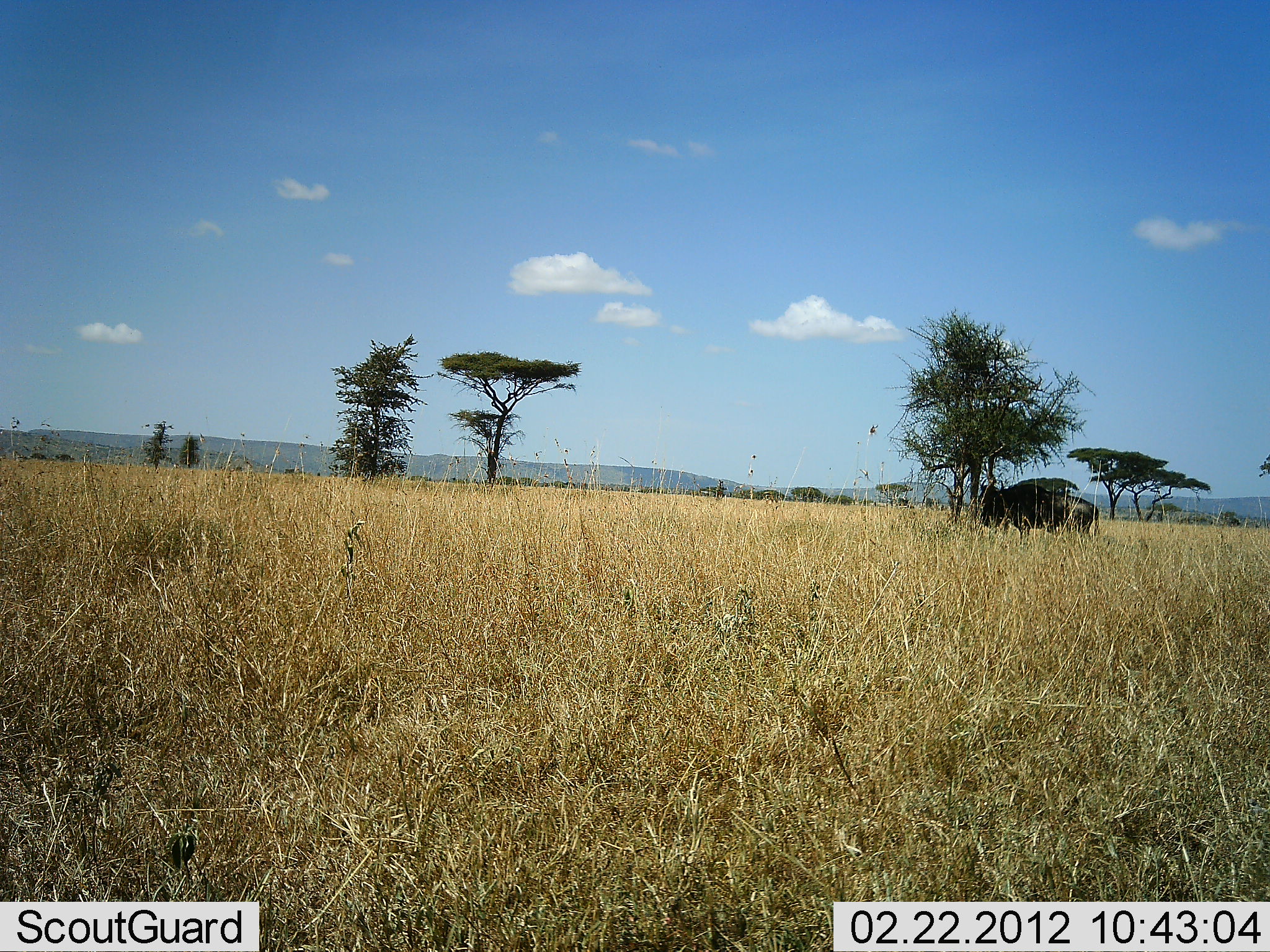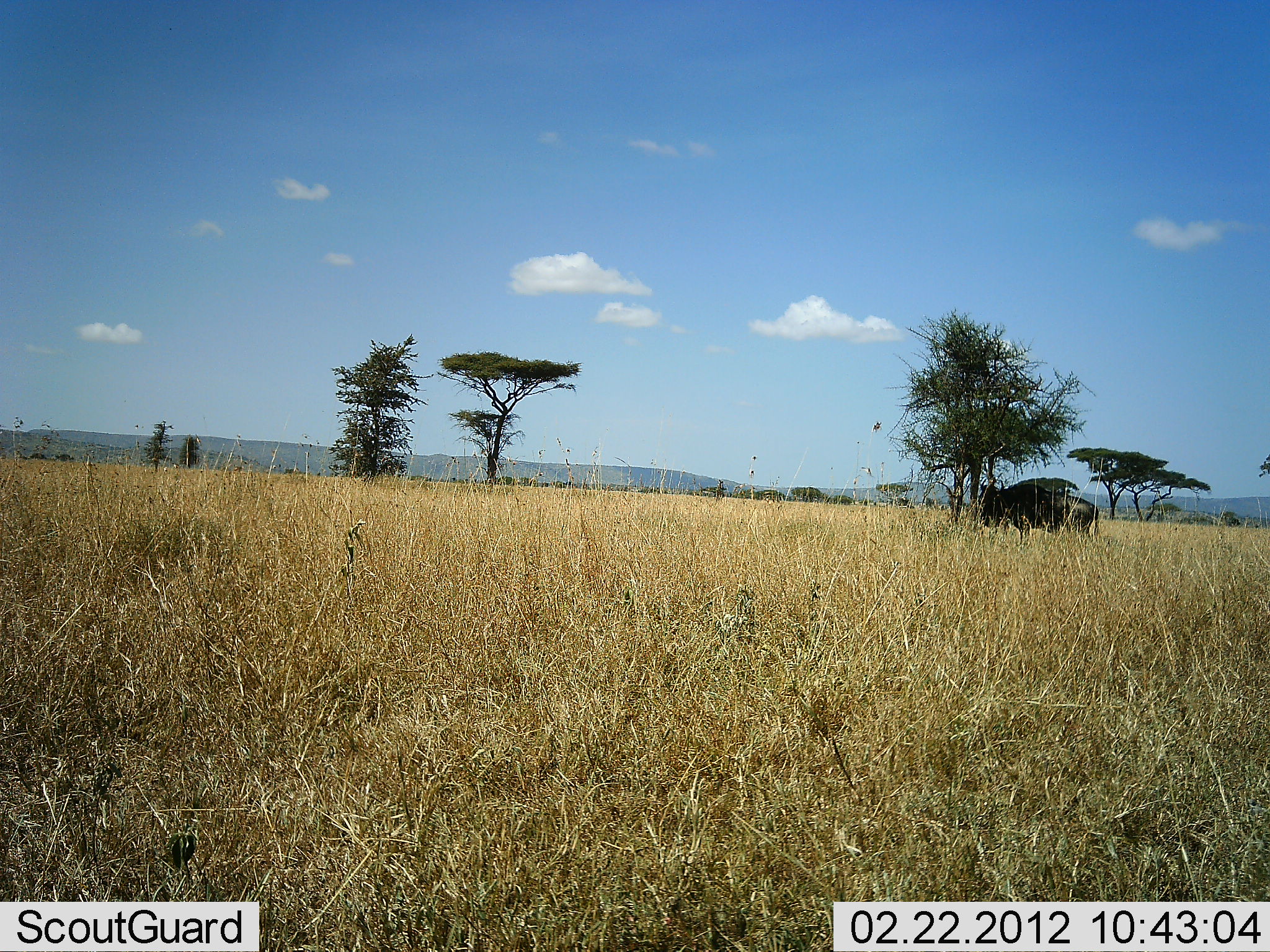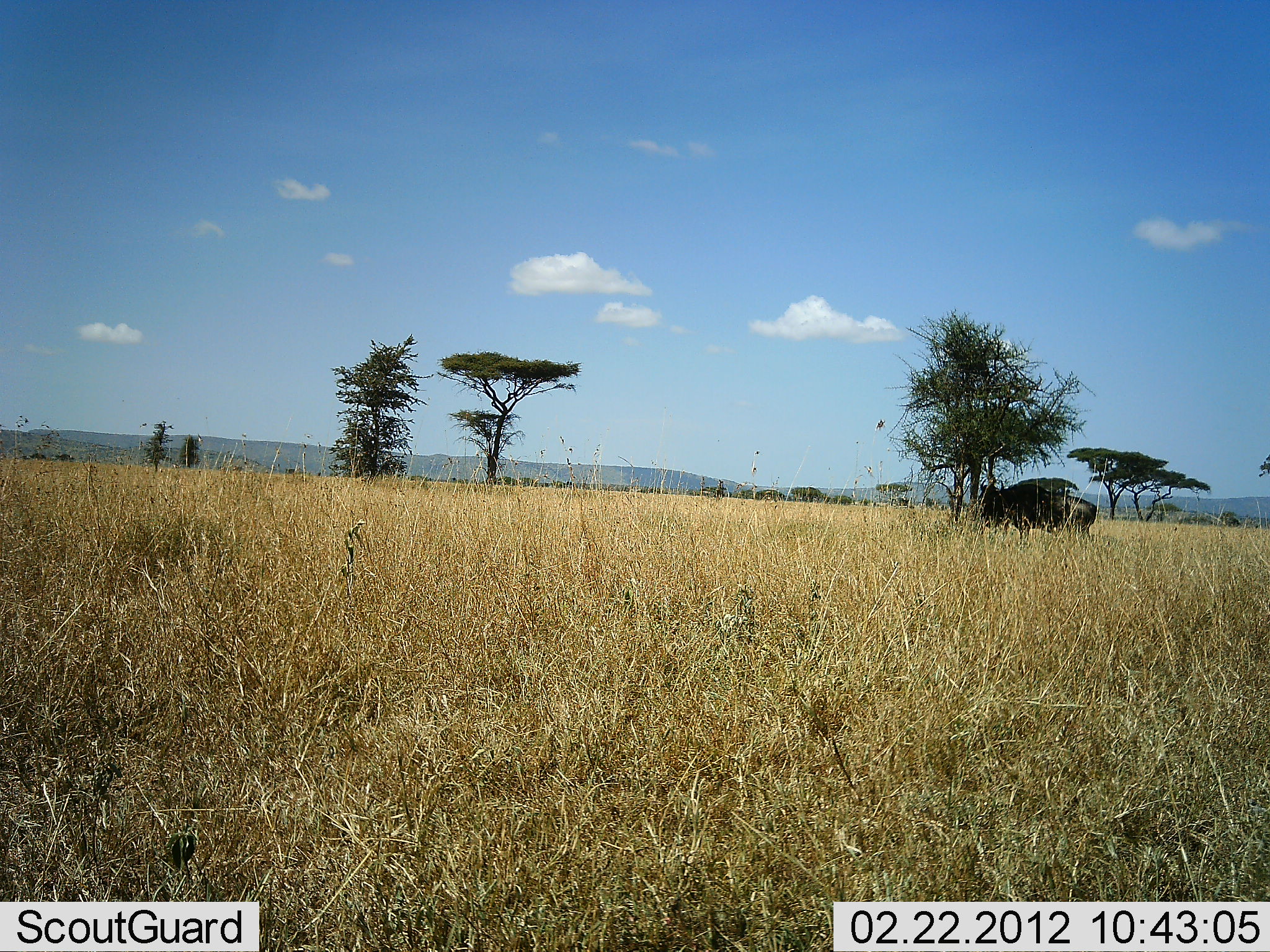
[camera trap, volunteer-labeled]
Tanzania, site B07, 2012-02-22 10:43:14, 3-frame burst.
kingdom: Animalia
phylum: Chordata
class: Mammalia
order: Artiodactyla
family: Bovidae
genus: Connochaetes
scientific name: Connochaetes taurinus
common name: blue wildebeest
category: wildebeest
Wildebeest (blue wildebeest) (Connochaetes taurinus), count 1. Behavior (volunteer vote fractions): standing 90%, resting 5%, moving 0%, interacting 0%. Young present (vote fraction): 0%. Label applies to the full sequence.